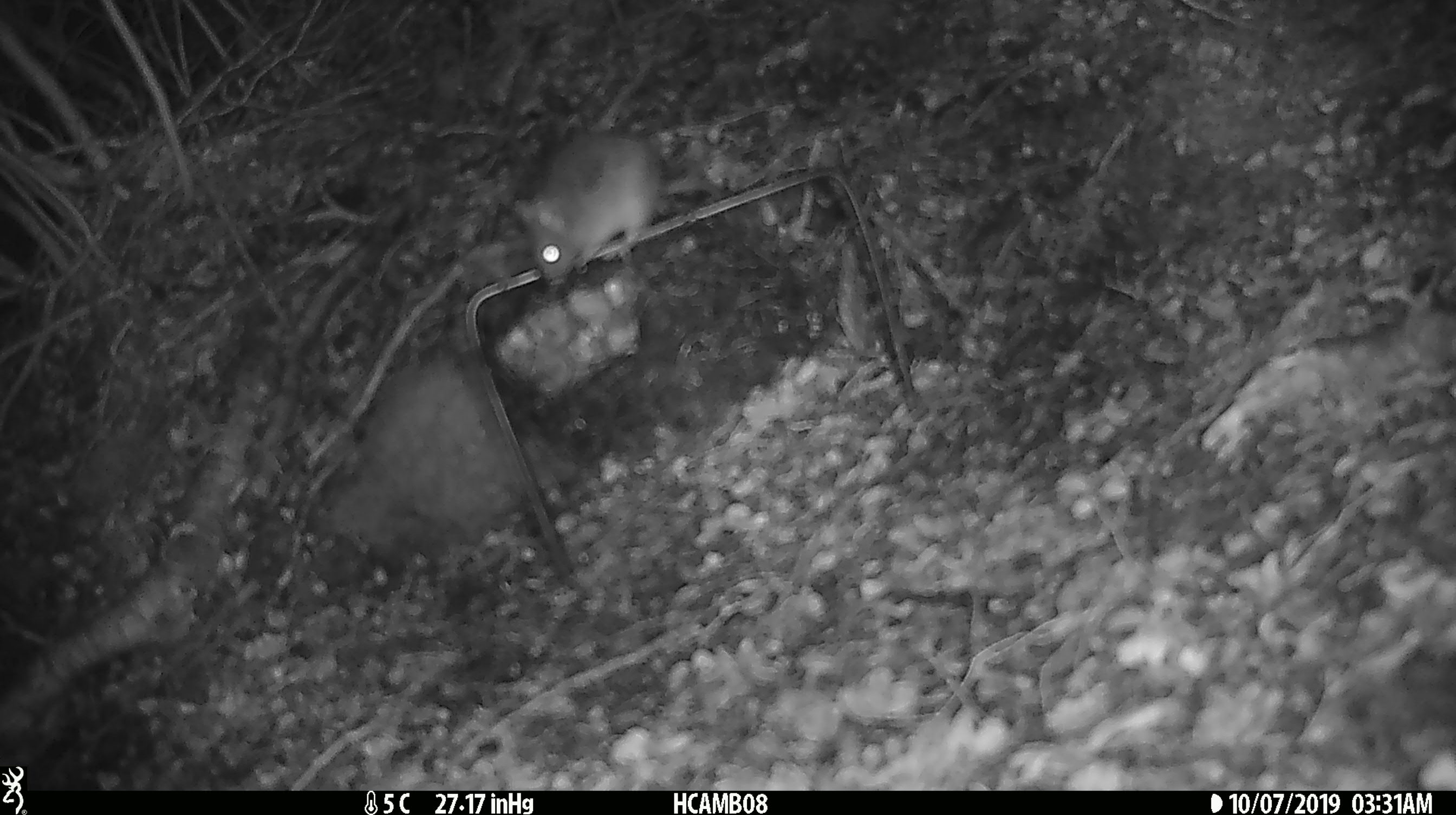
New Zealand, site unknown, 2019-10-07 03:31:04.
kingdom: Animalia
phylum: Chordata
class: Mammalia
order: Rodentia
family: Muridae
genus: Mus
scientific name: Mus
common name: mouse